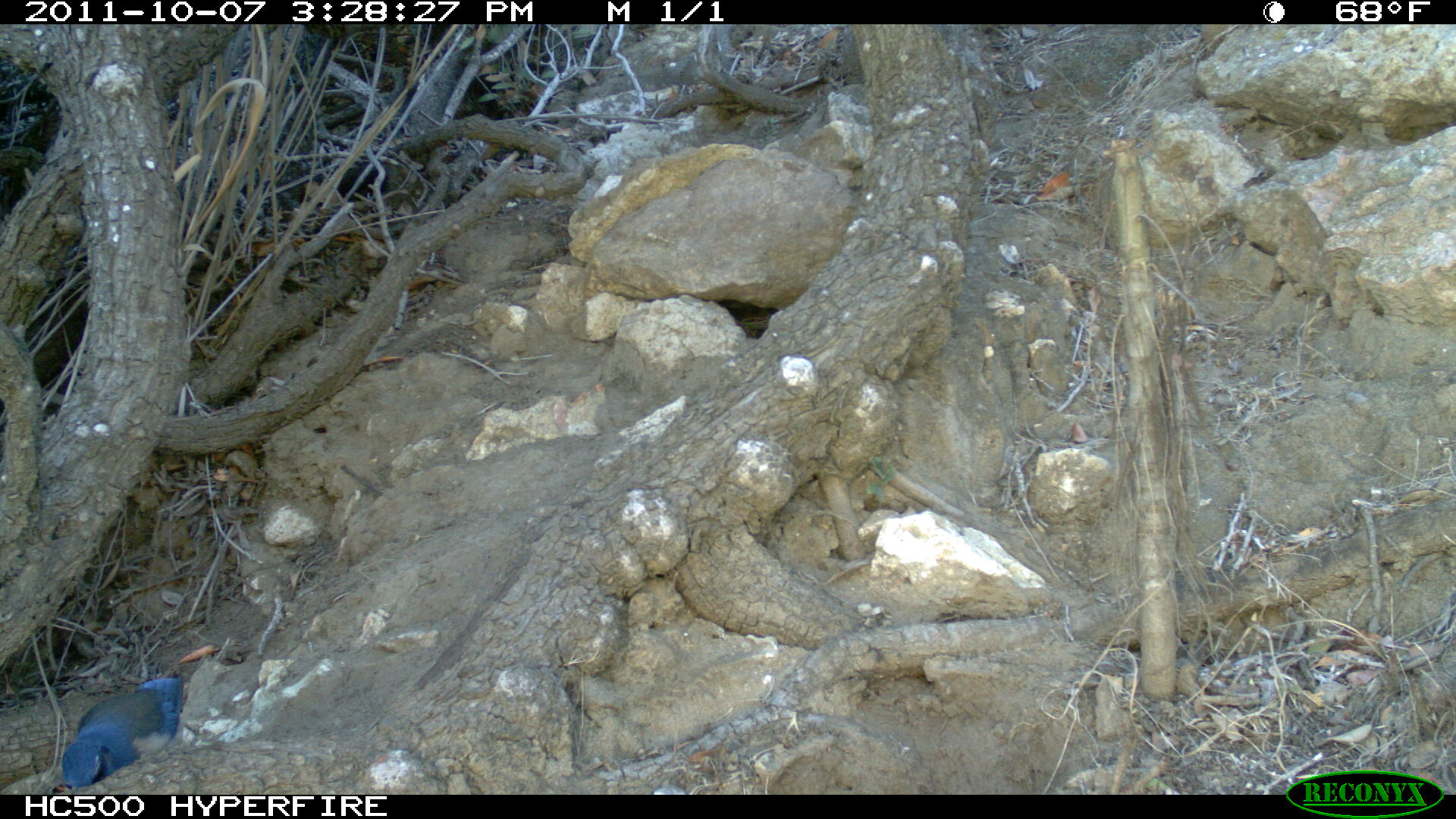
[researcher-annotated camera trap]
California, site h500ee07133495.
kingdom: Animalia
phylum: Chordata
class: Aves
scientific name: Aves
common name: bird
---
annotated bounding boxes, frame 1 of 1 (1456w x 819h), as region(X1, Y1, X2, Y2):
bird: region(59, 677, 183, 788)